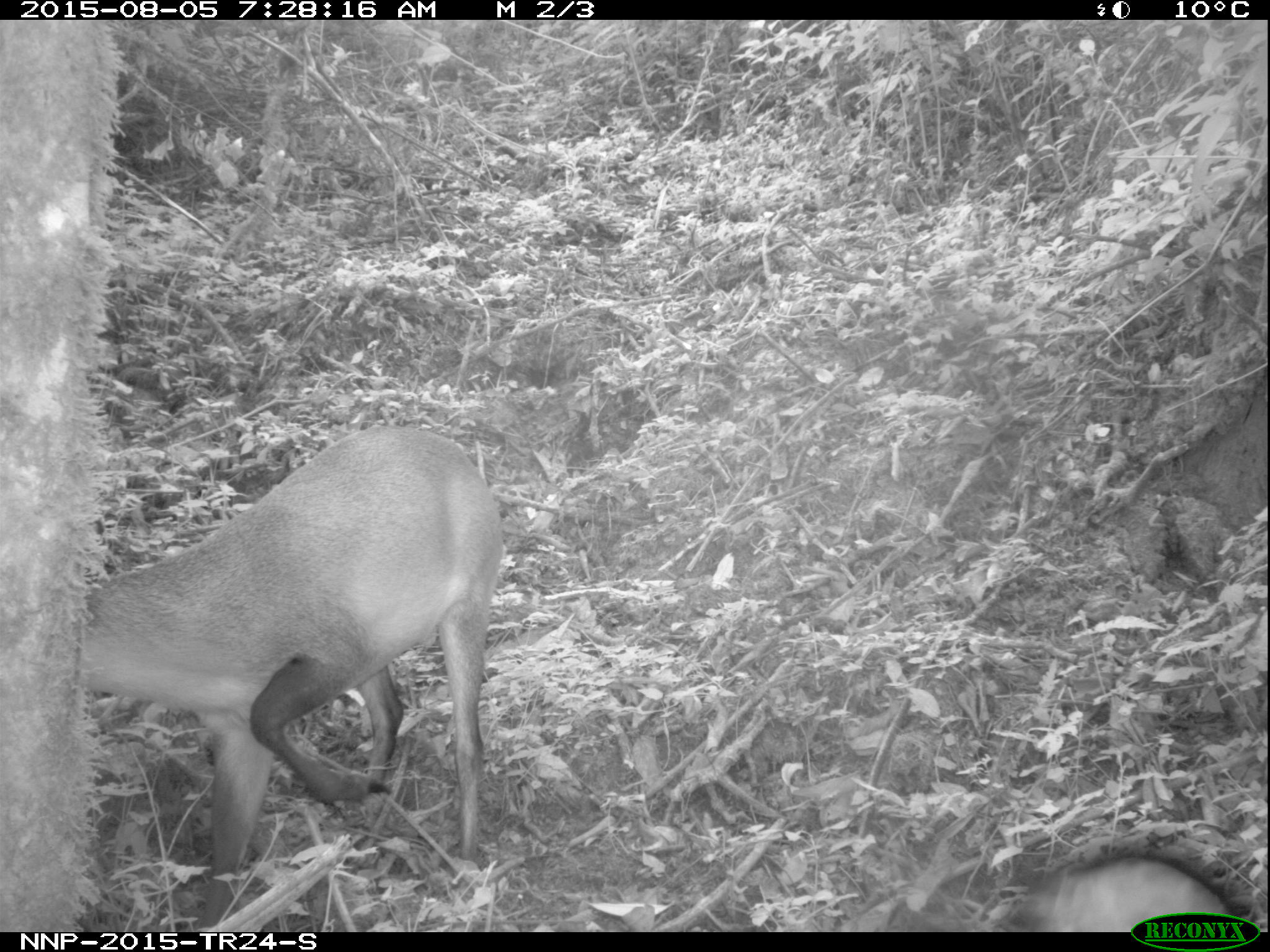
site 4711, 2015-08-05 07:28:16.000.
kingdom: Animalia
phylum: Chordata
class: Mammalia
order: Primates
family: Cercopithecidae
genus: Allochrocebus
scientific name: Allochrocebus lhoesti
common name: l'hoest's monkey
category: cercopithecus lhoesti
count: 1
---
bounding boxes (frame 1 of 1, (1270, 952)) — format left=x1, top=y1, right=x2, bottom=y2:
cercopithecus lhoesti: left=84, top=422, right=505, bottom=926; left=1026, top=851, right=1233, bottom=931